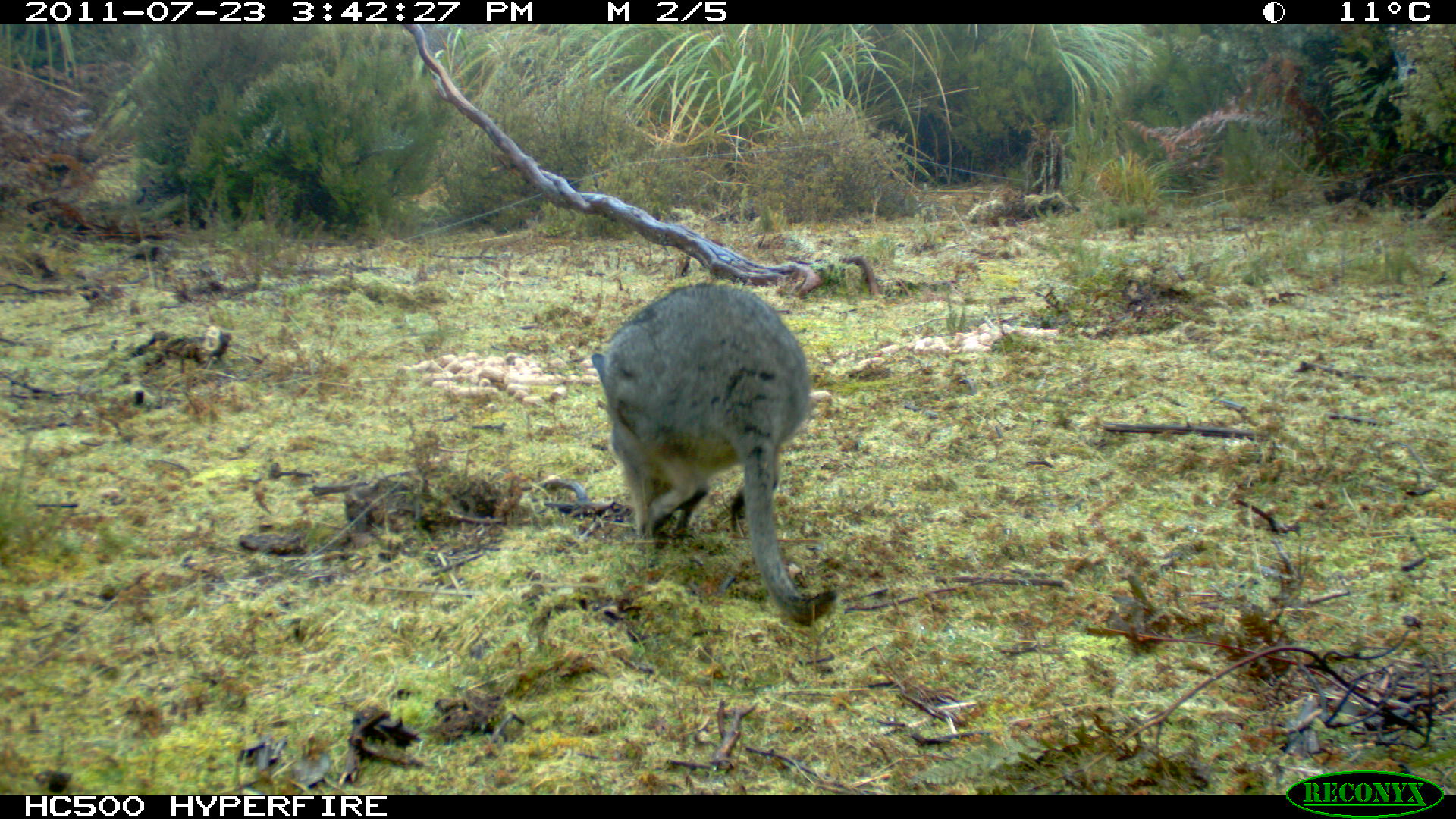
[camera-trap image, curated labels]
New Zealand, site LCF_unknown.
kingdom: Animalia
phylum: Chordata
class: Mammalia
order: Diprotodontia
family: Macropodidae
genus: Notamacropus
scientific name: Notamacropus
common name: wallaby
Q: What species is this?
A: Wallaby (Notamacropus).